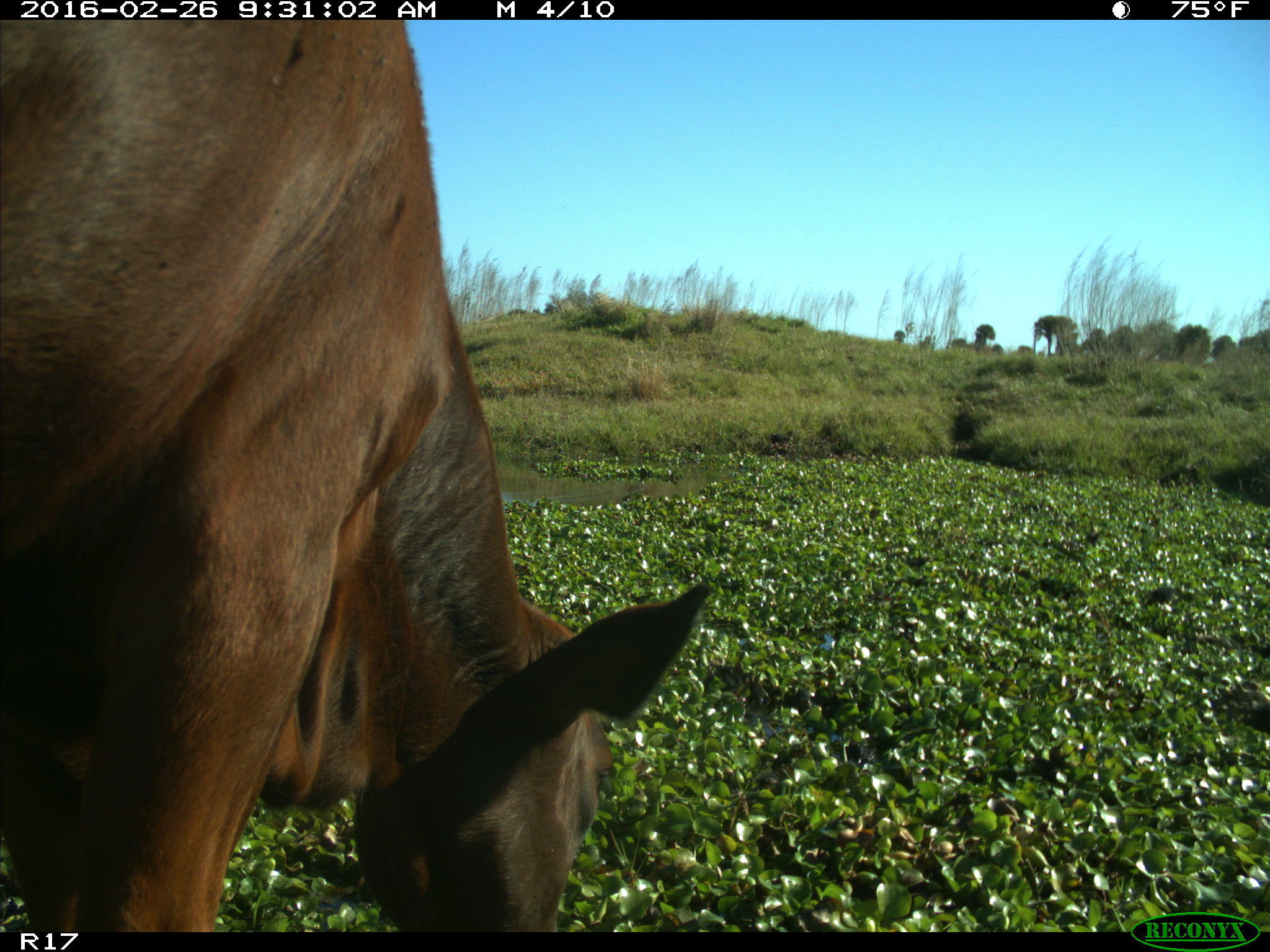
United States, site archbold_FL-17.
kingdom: Animalia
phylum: Chordata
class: Mammalia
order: Artiodactyla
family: Bovidae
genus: Bos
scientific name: Bos taurus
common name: domestic cow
Bos taurus (domestic cow).